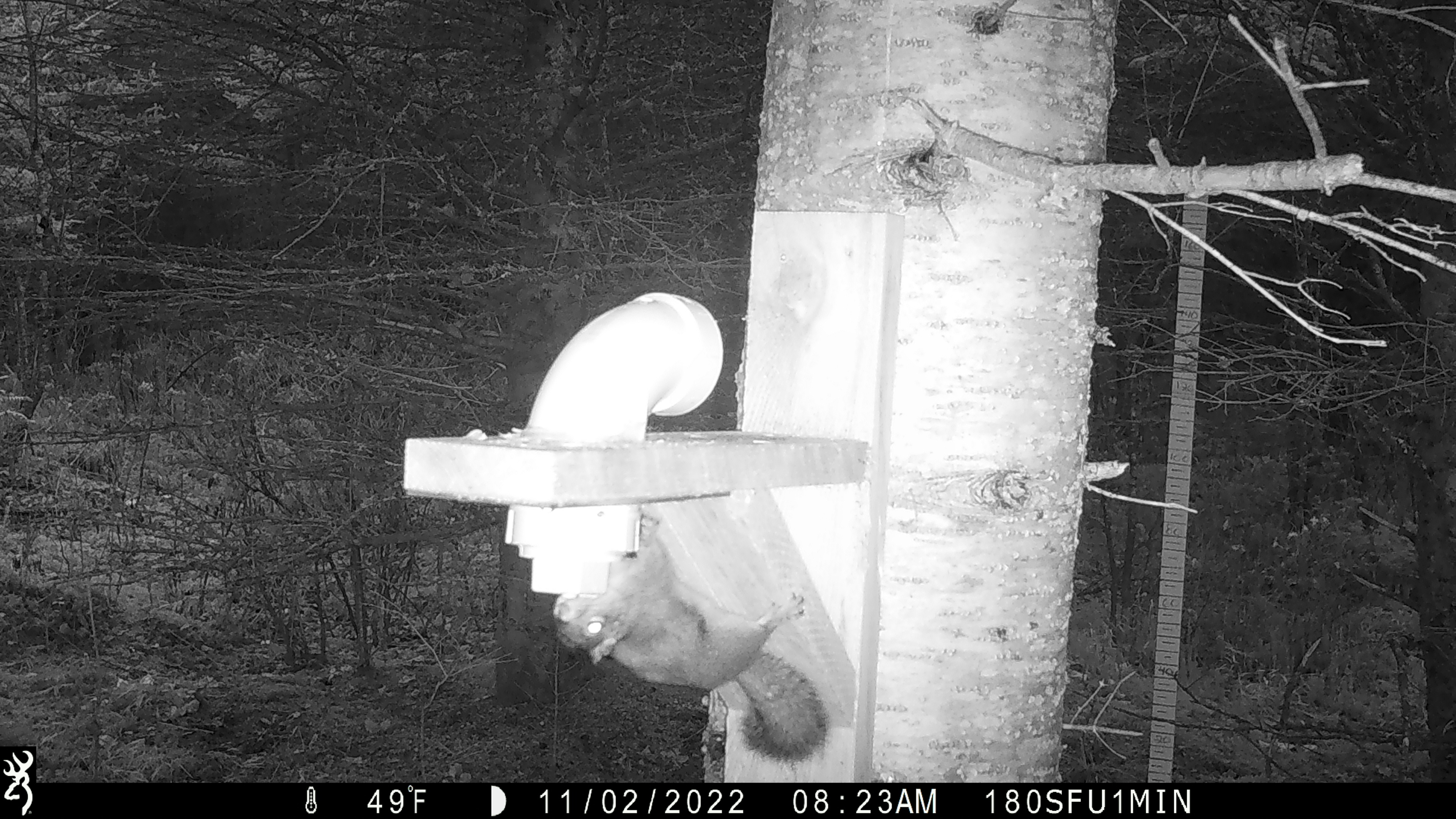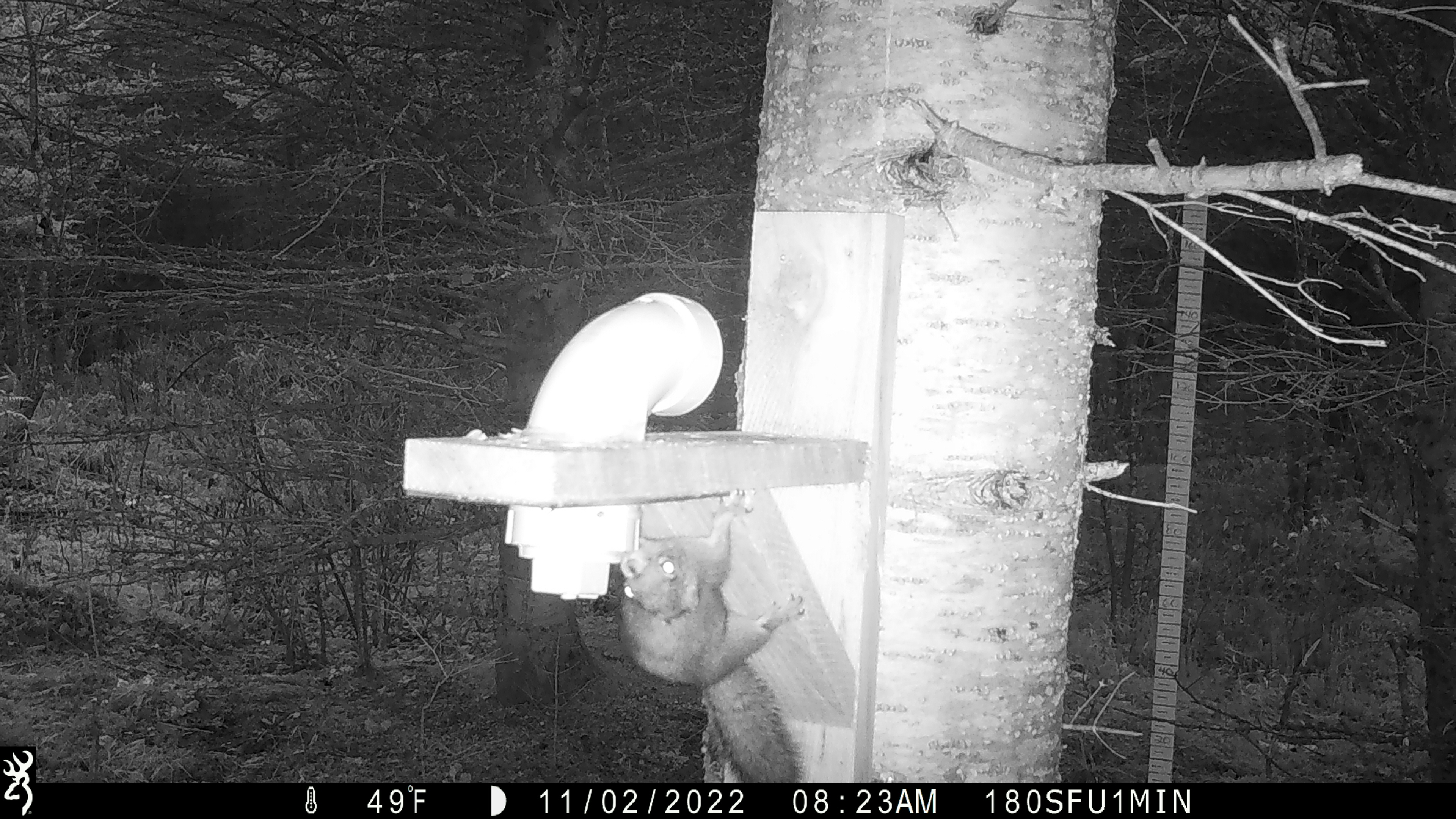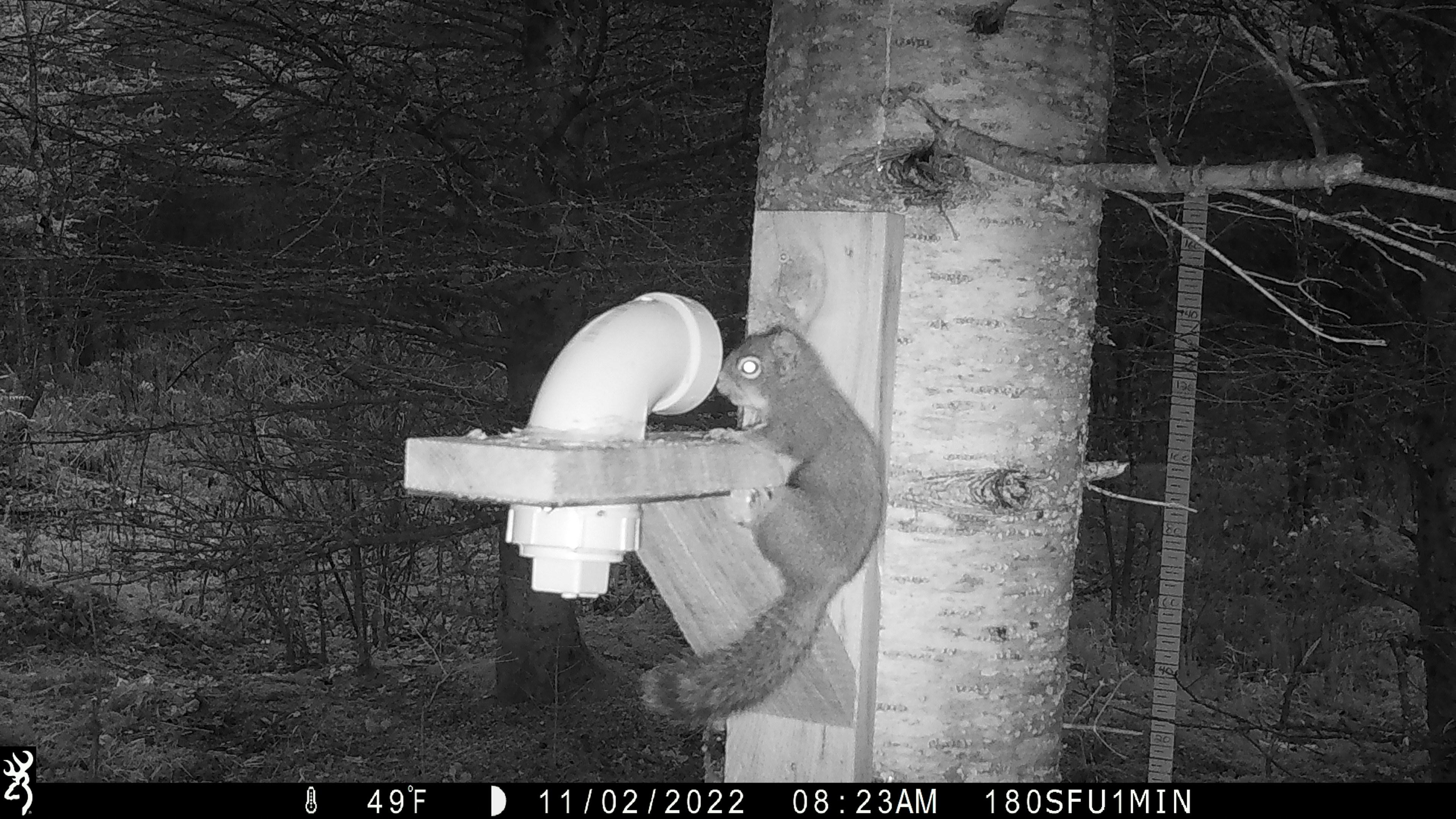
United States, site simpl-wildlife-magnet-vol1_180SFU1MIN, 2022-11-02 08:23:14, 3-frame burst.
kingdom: Animalia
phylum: Chordata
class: Mammalia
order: Rodentia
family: Sciuridae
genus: Tamiasciurus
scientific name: Tamiasciurus hudsonicus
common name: red squirrel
Red squirrel (Tamiasciurus hudsonicus).